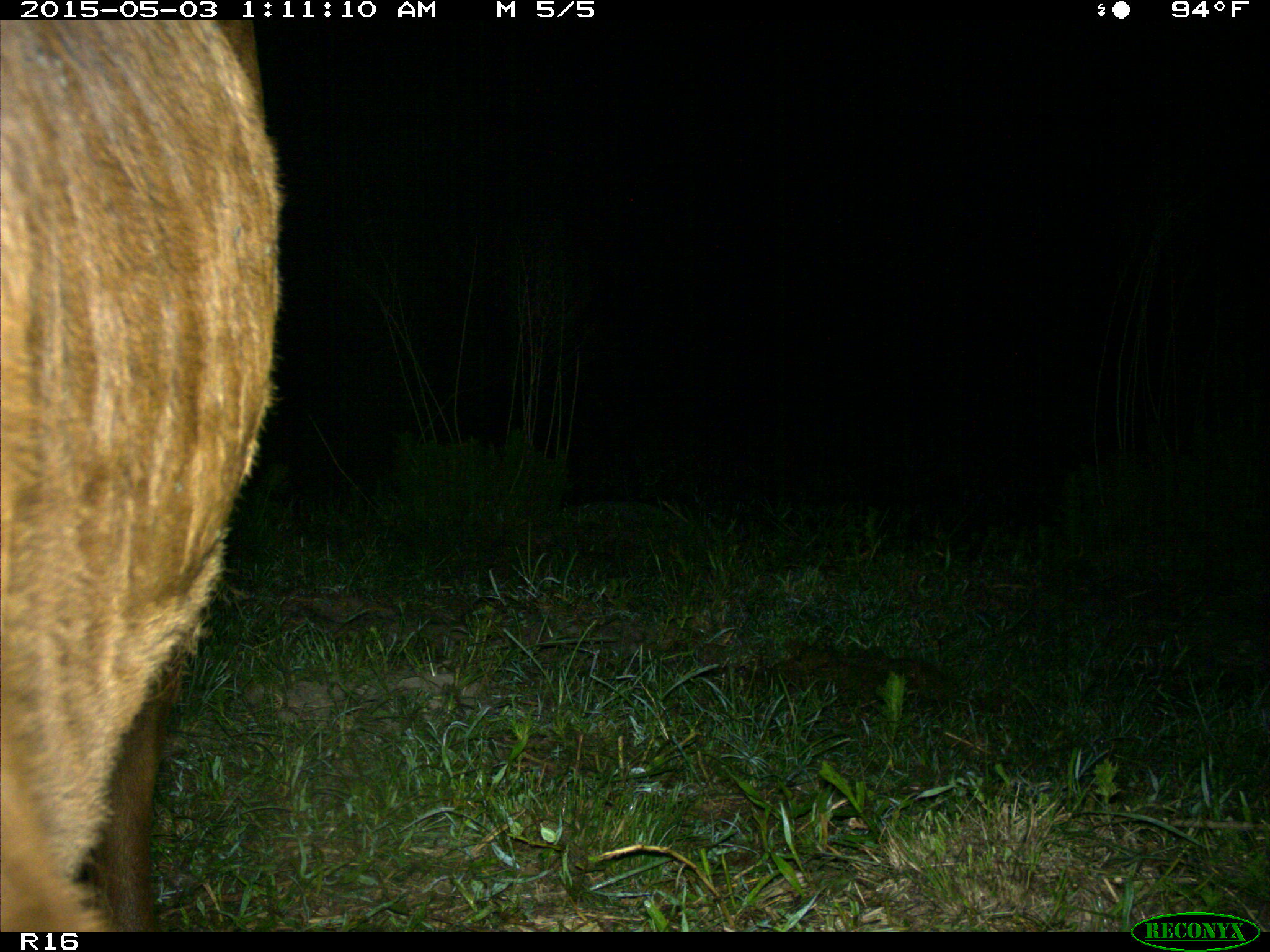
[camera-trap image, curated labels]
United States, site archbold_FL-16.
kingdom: Animalia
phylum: Chordata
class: Mammalia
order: Artiodactyla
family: Bovidae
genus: Bos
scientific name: Bos taurus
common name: domestic cow